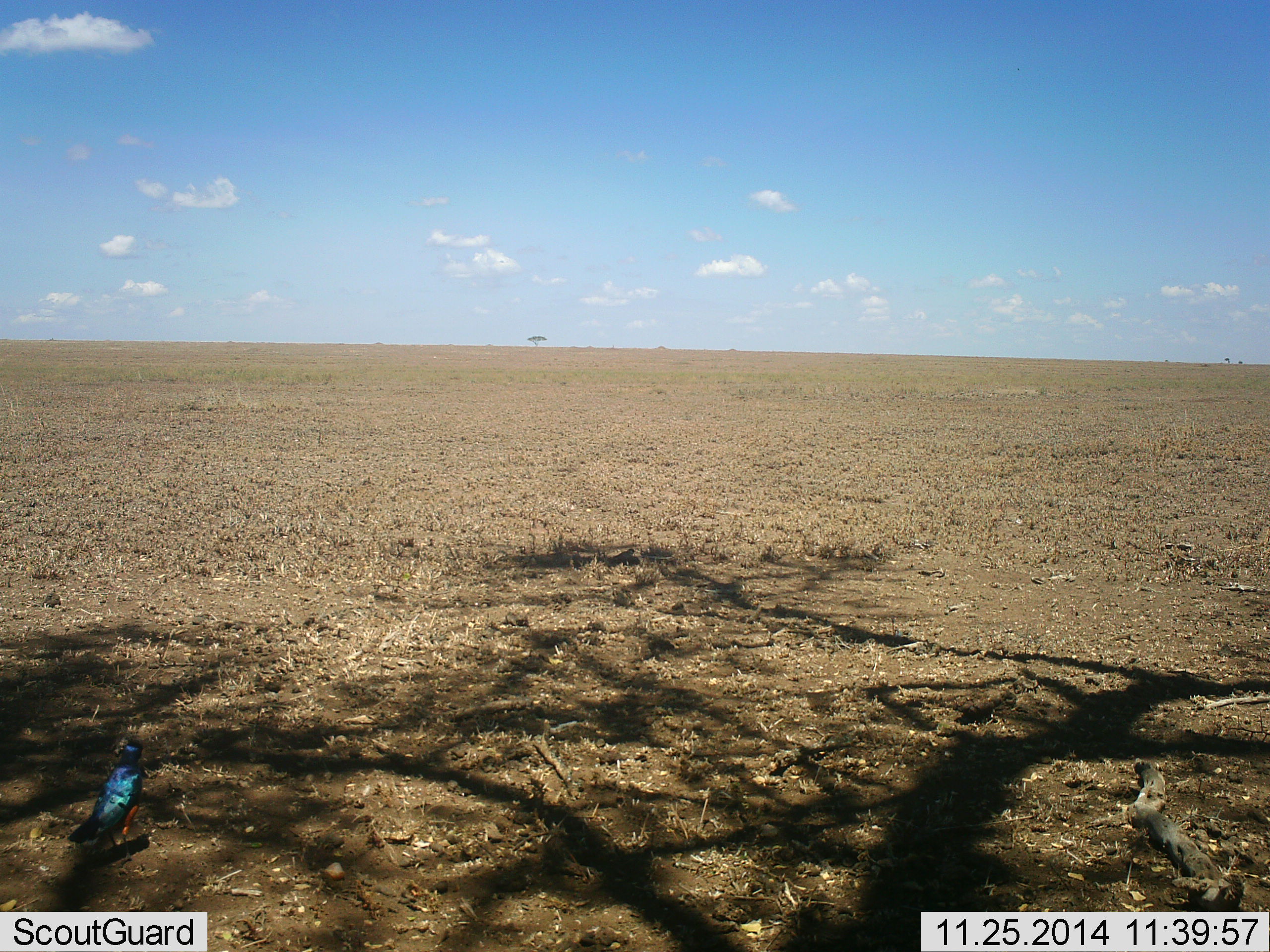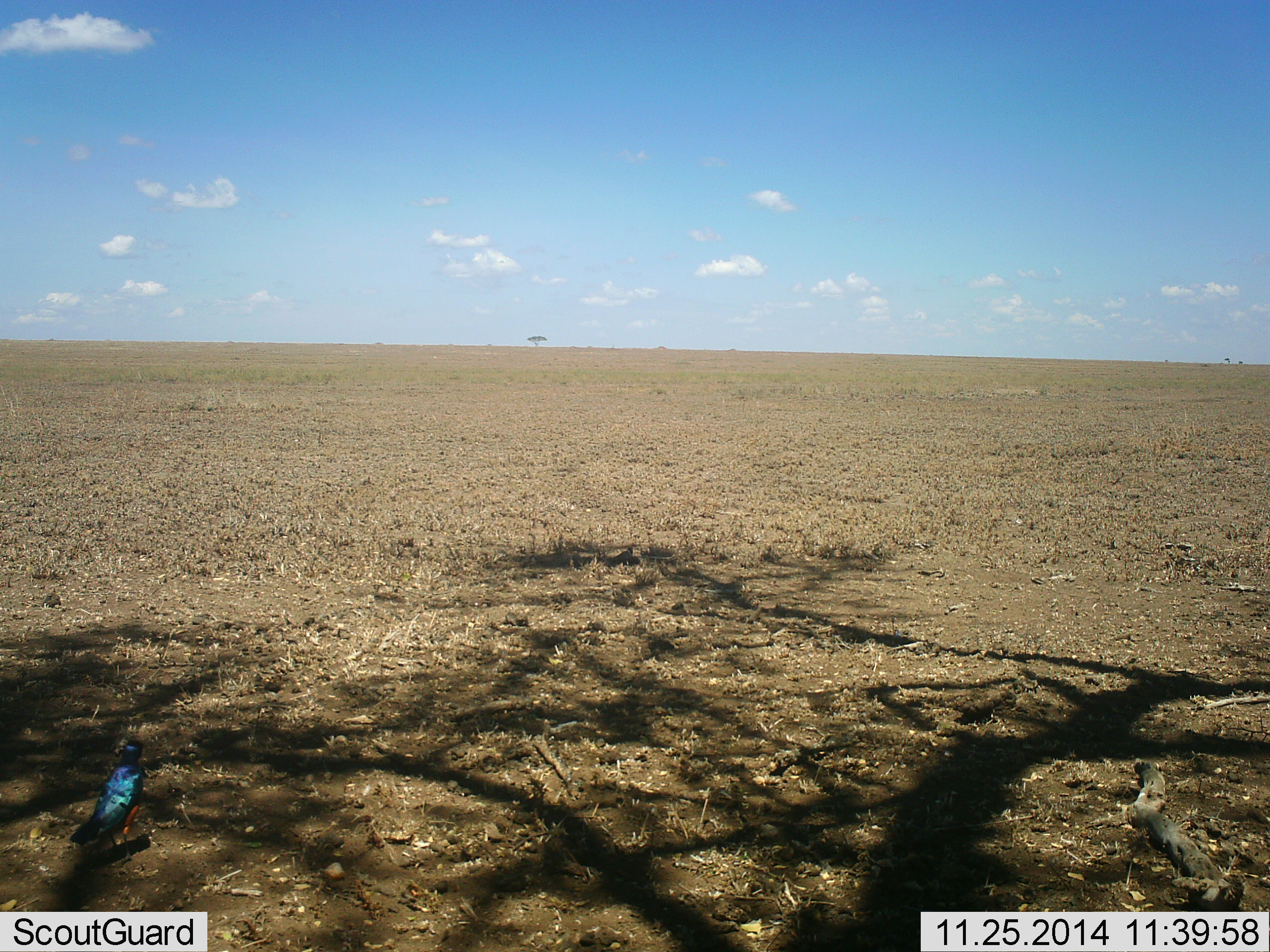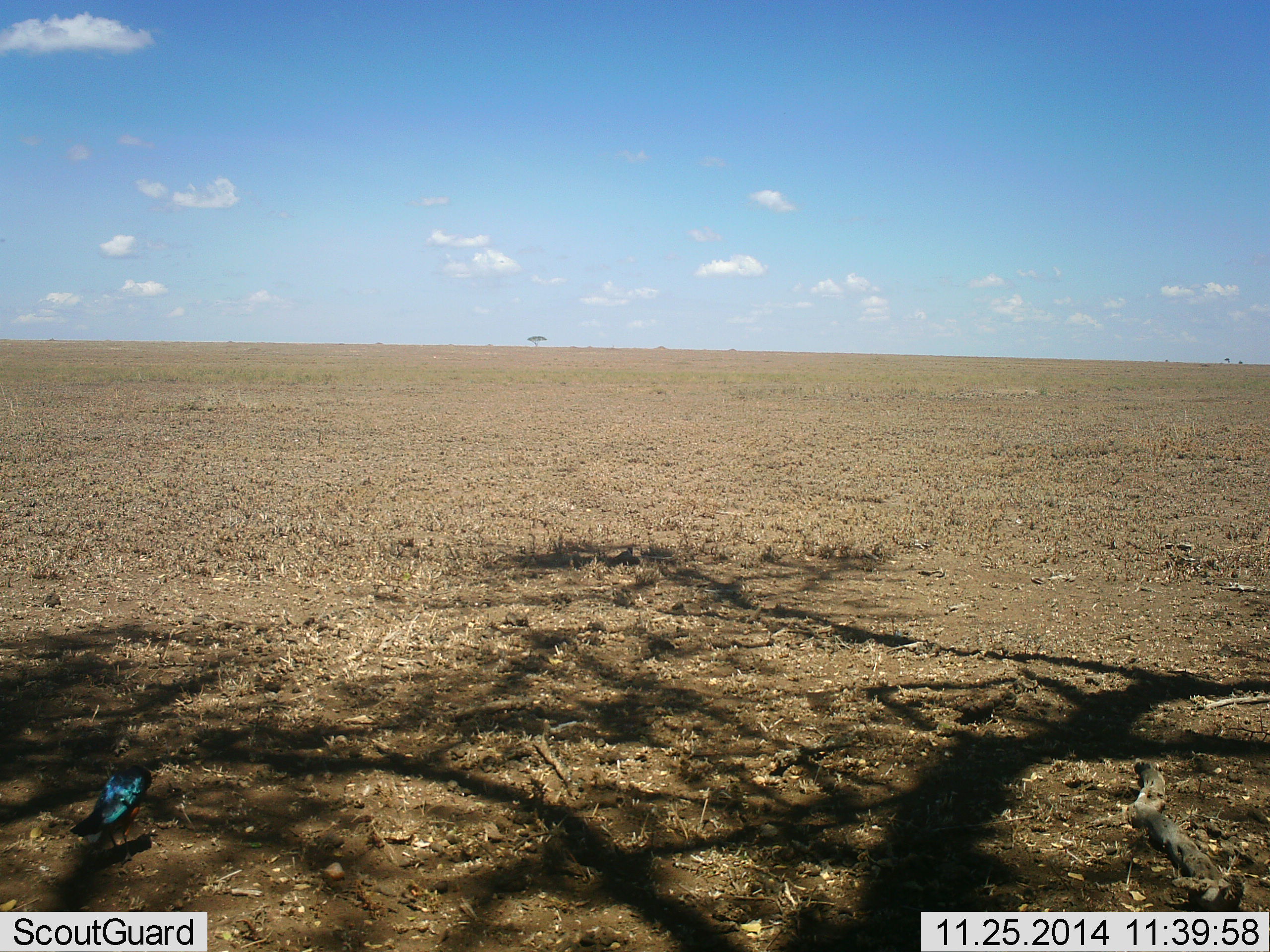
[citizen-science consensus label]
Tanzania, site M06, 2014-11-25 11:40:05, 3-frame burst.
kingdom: Animalia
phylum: Chordata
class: Aves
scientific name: Aves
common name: bird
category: otherbird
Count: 1.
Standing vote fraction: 90%.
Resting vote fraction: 0%.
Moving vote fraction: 0%.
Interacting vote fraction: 0%.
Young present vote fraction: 0%.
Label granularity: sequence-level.